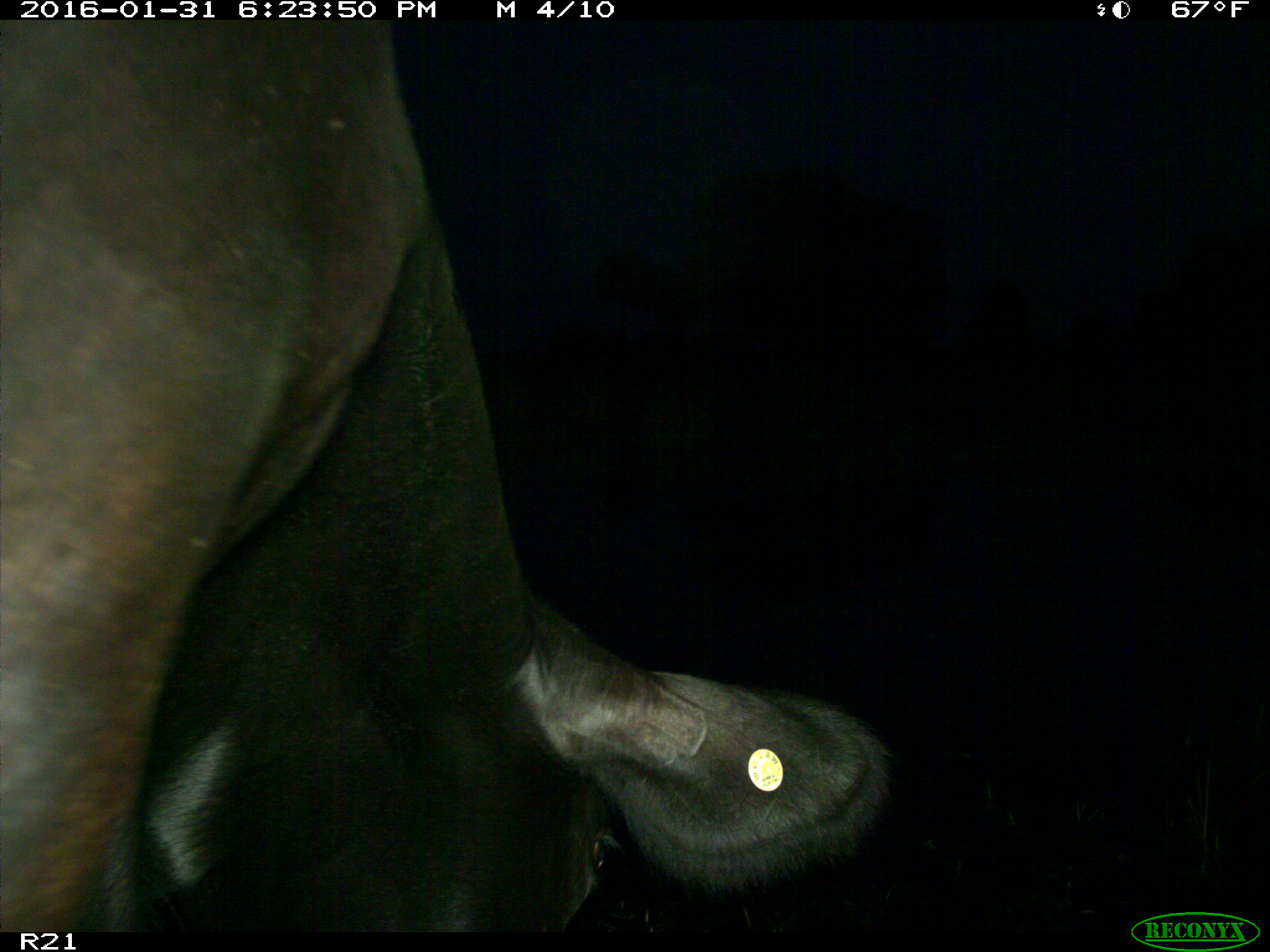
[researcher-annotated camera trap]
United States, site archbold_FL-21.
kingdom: Animalia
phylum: Chordata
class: Mammalia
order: Artiodactyla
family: Bovidae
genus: Bos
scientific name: Bos taurus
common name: domestic cow